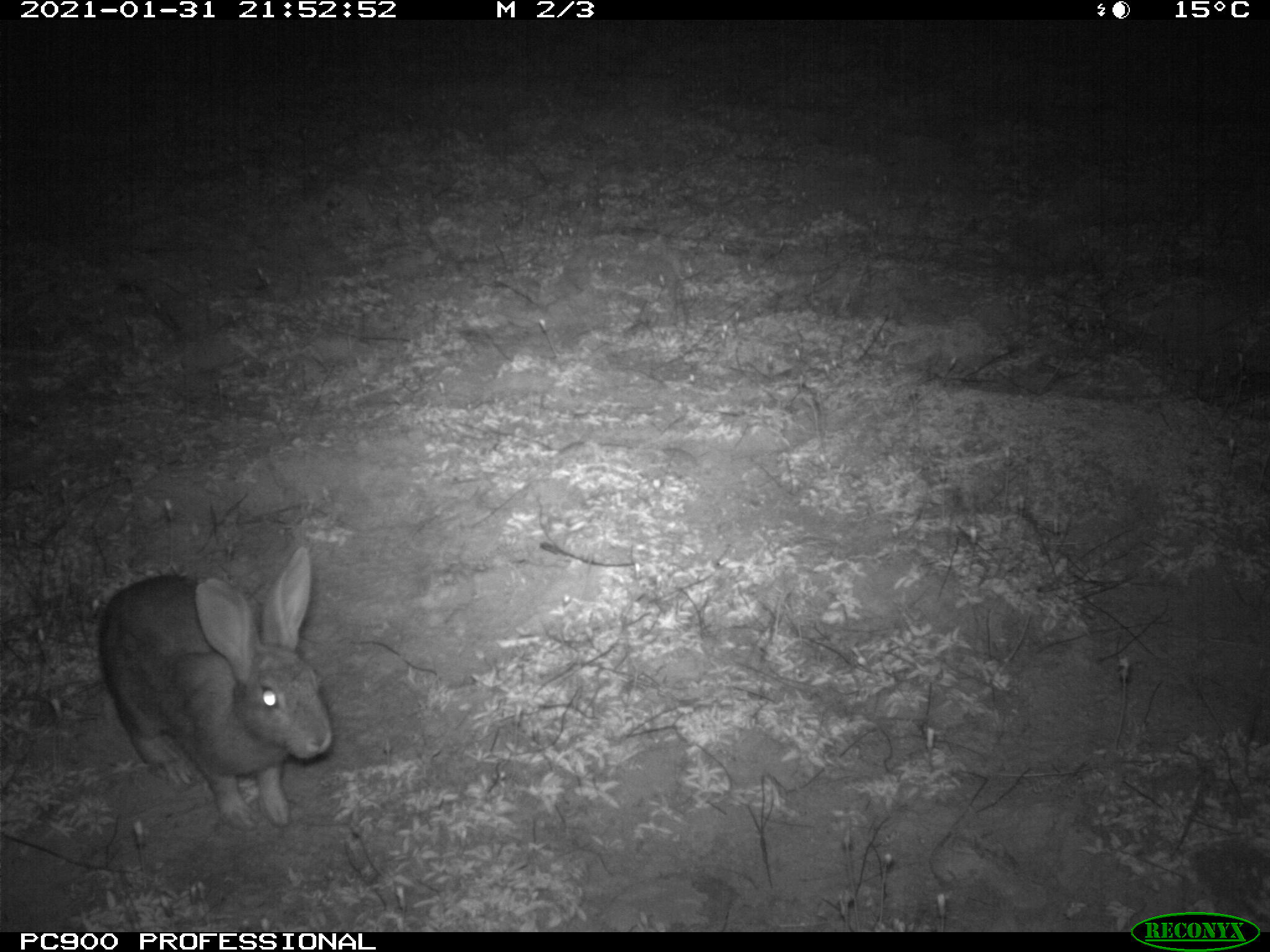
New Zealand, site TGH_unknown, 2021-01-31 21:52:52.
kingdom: Animalia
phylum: Chordata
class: Mammalia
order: Lagomorpha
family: Leporidae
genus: Oryctolagus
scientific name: Oryctolagus cuniculus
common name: european rabbit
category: rabbit